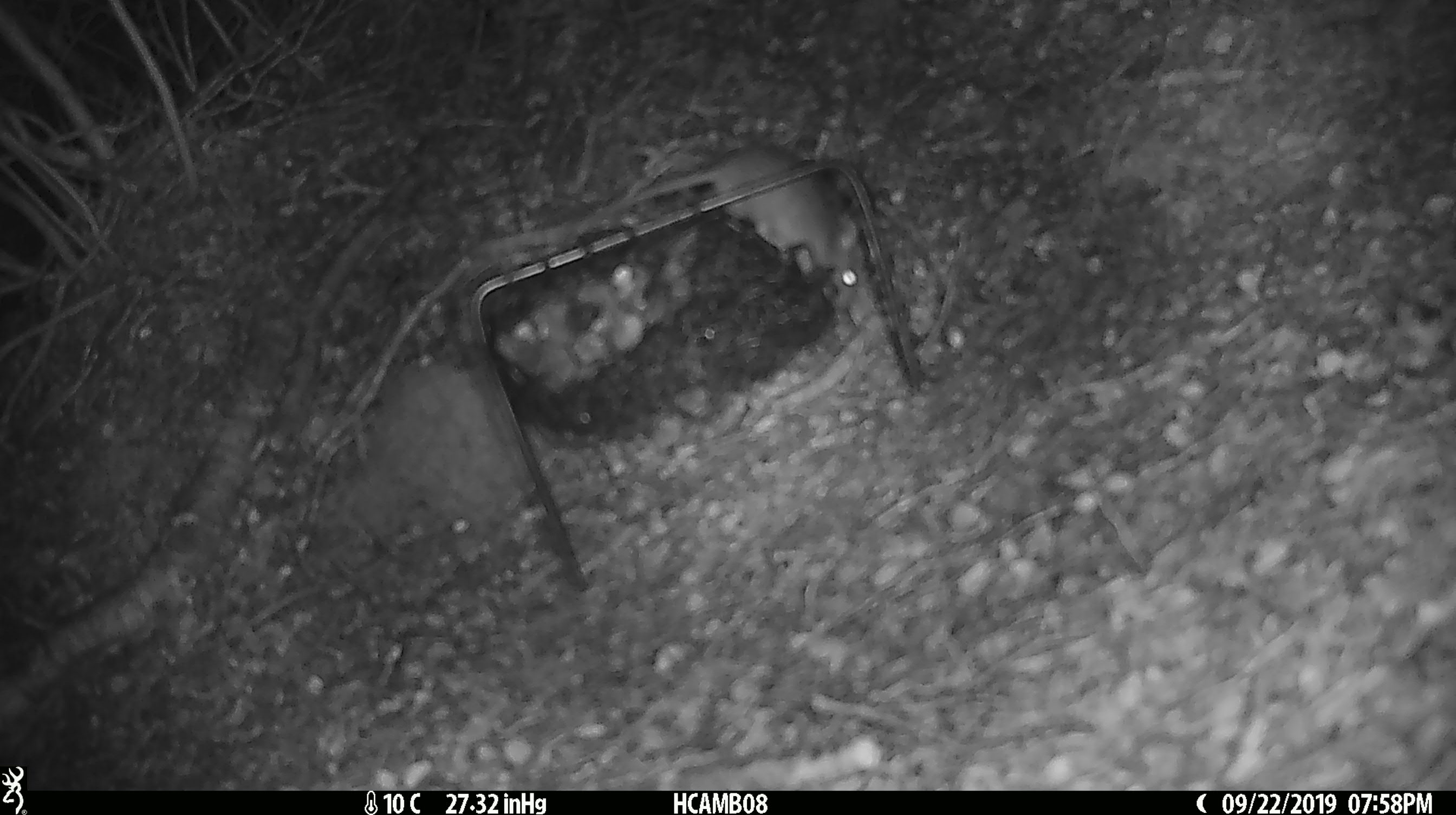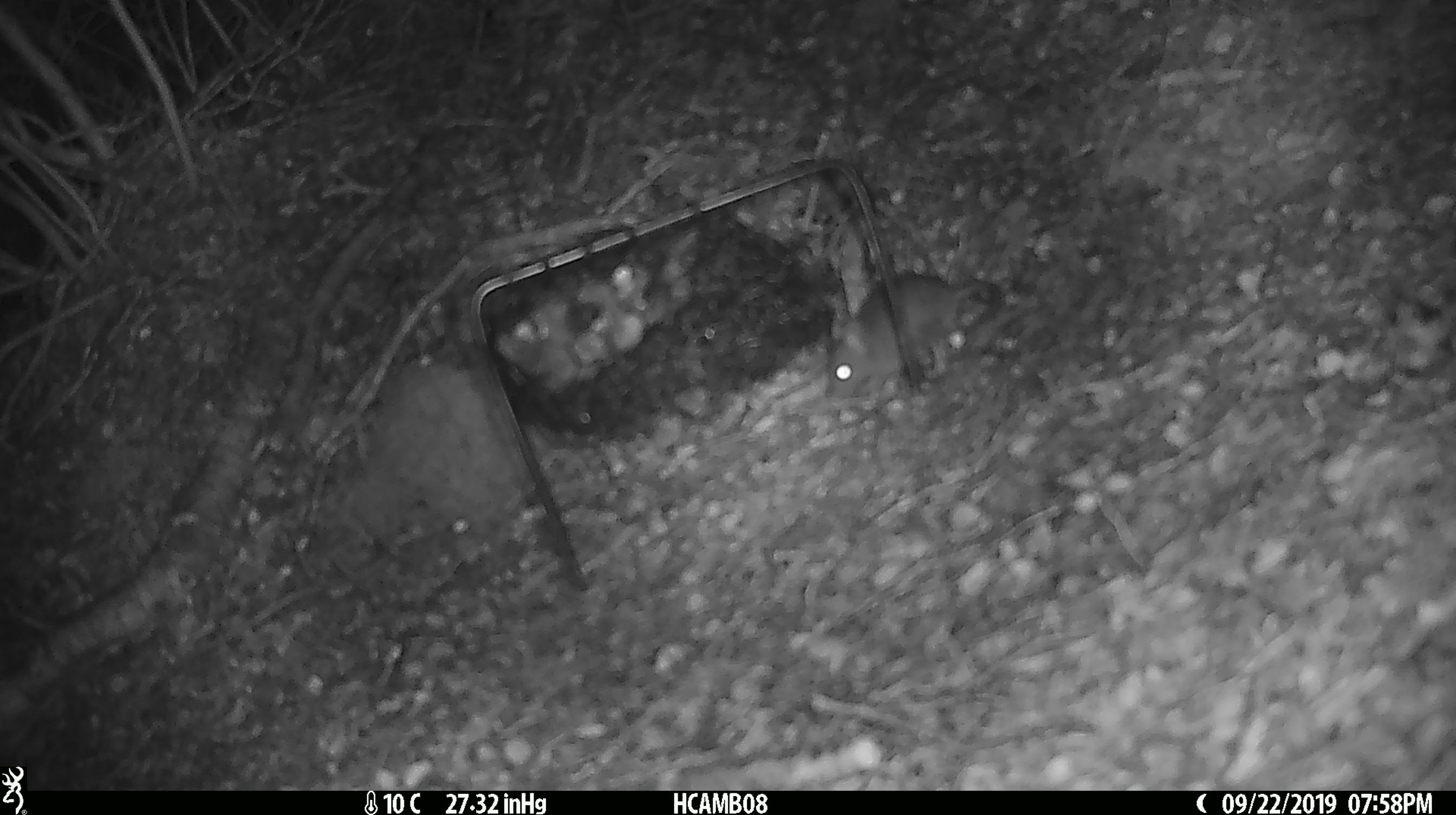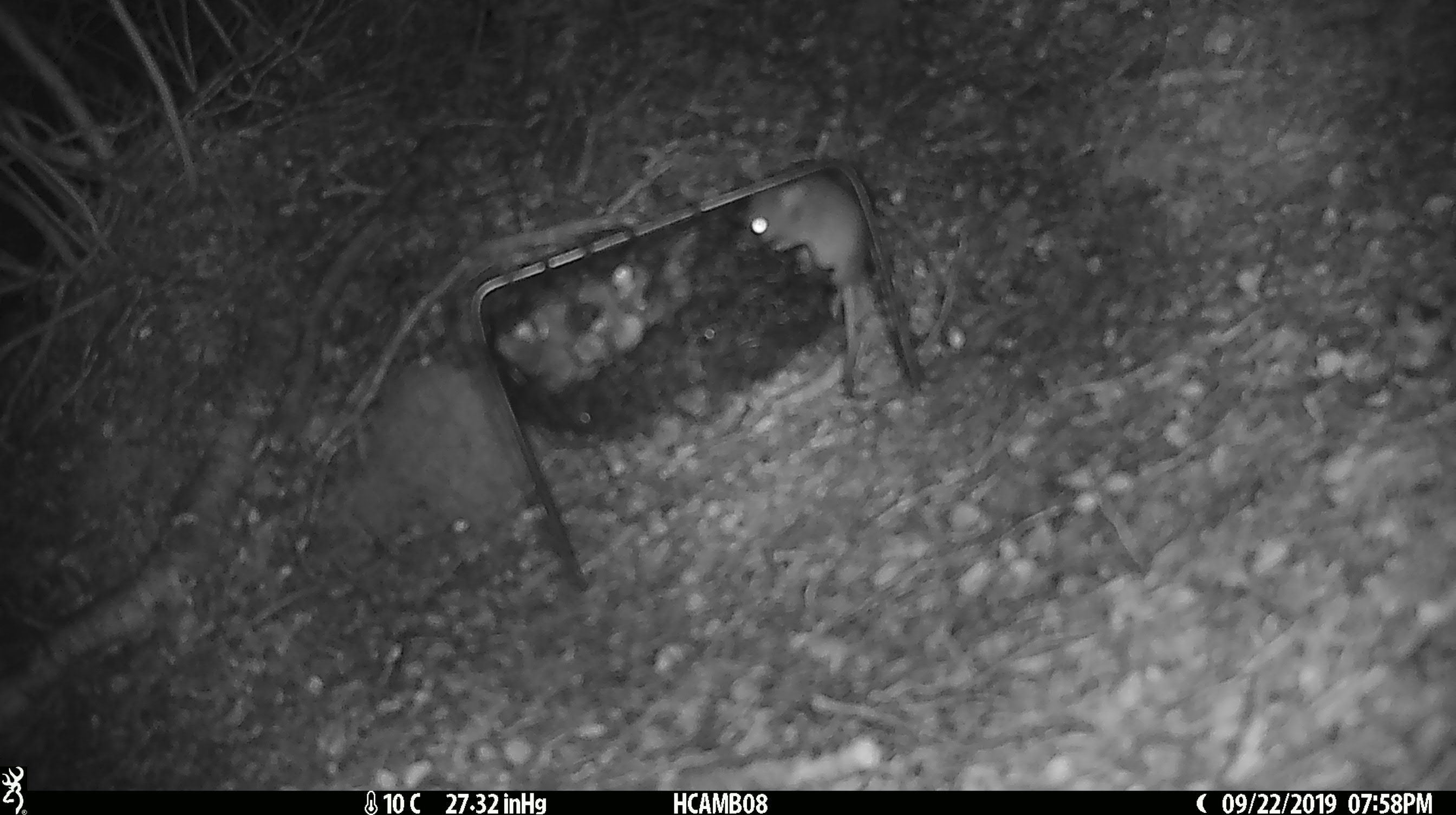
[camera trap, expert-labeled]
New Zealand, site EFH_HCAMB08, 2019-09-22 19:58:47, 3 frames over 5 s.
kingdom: Animalia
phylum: Chordata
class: Mammalia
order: Rodentia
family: Muridae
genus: Mus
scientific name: Mus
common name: mouse